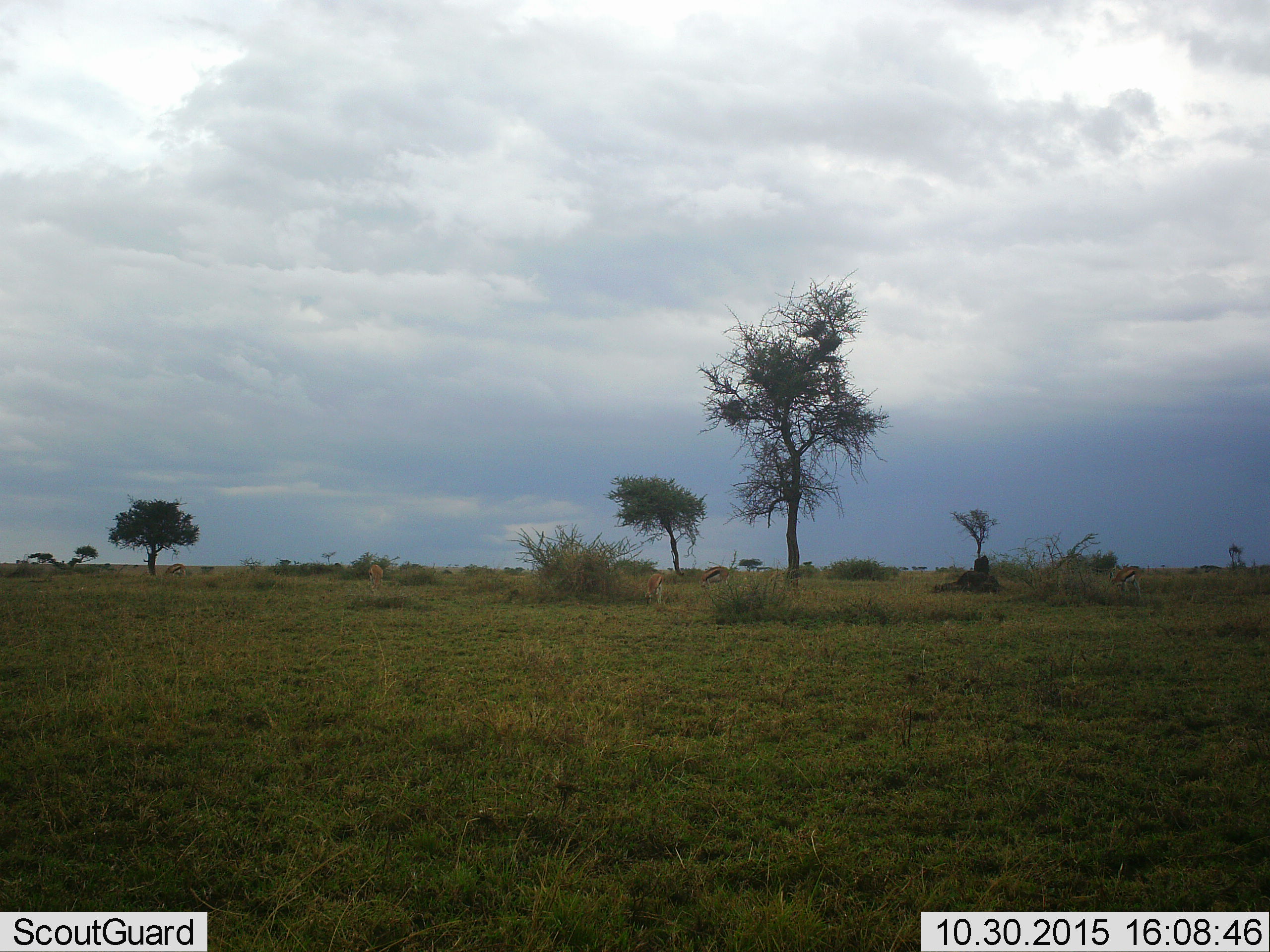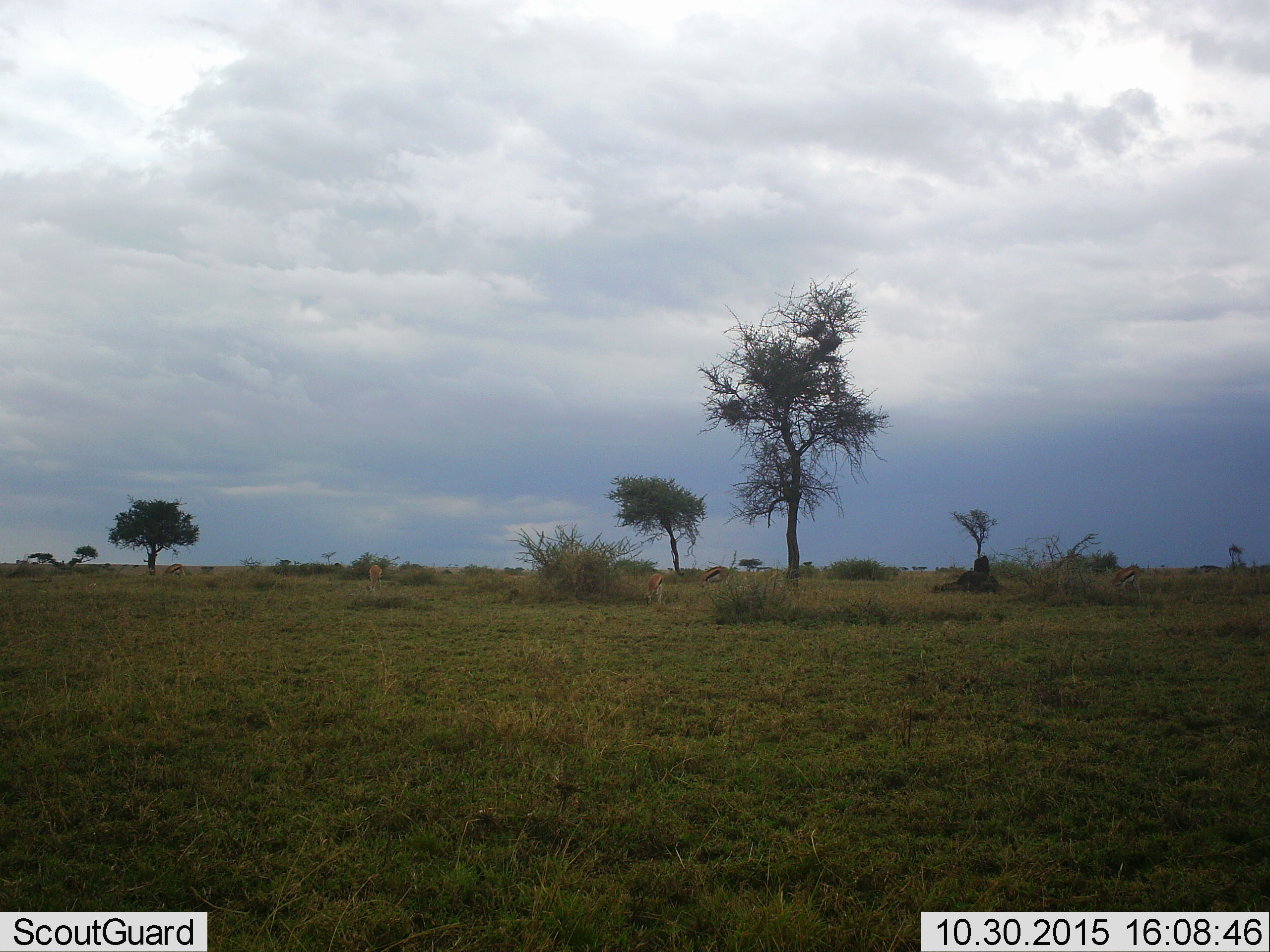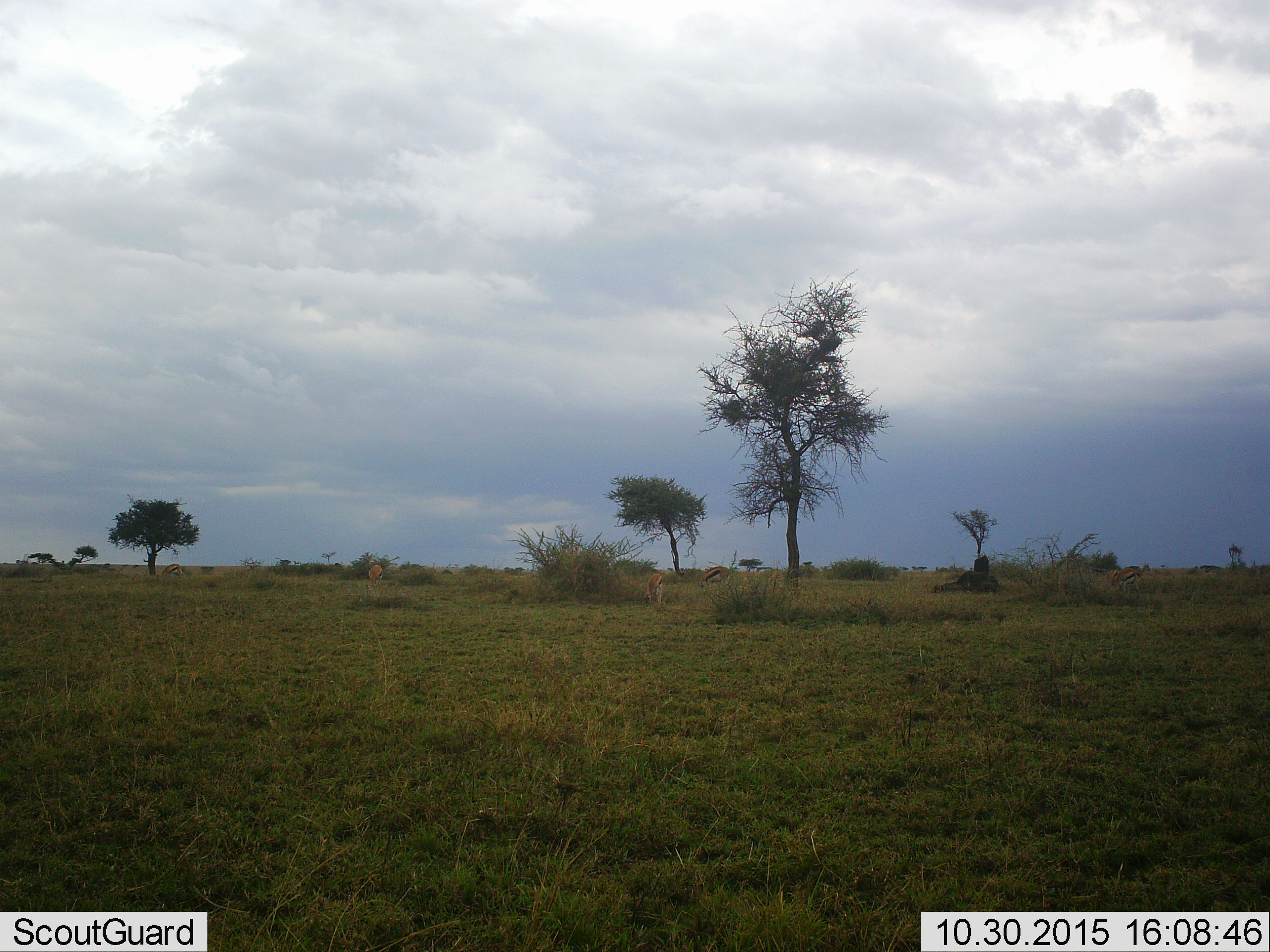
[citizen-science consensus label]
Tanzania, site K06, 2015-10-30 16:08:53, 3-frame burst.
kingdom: Animalia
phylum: Chordata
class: Mammalia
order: Artiodactyla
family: Bovidae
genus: Eudorcas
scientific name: Eudorcas thomsonii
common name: thomson's gazelle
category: gazellethomsons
Gazellethomsons (thomson's gazelle) (Eudorcas thomsonii), count 6. Behavior (volunteer vote fractions): standing 67%, resting 0%, moving 0%, interacting 0%. Young present (vote fraction): 0%. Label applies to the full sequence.